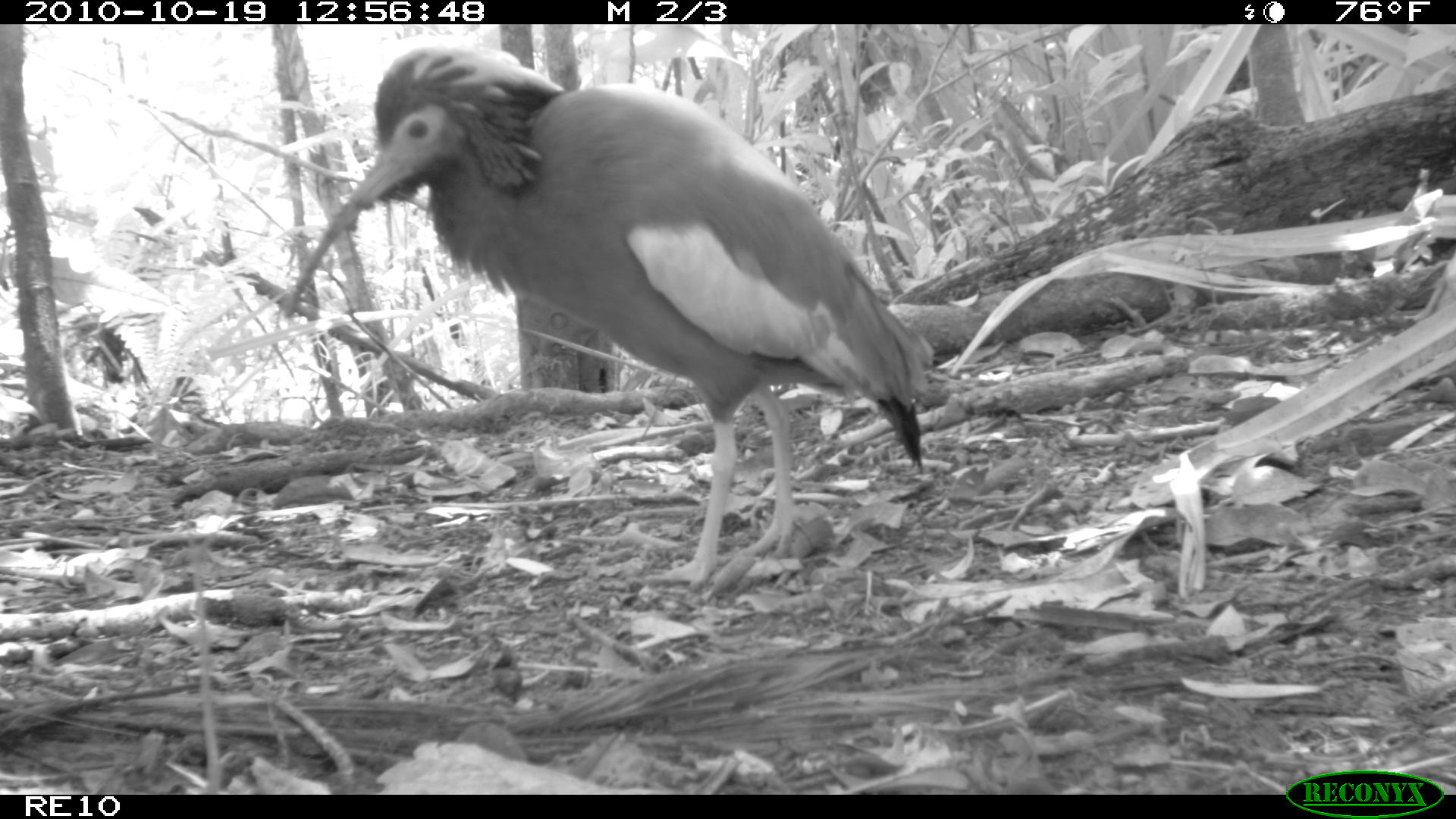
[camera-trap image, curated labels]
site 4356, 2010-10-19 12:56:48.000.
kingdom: Animalia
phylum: Chordata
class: Aves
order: Pelecaniformes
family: Threskiornithidae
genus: Lophotibis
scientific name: Lophotibis cristata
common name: madagascan ibis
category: lophotibis cristataa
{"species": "lophotibis cristataa (madagascan ibis) (Lophotibis cristata)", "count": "1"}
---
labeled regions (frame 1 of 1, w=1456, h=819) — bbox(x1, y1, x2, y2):
lophotibis cristataa: bbox(275, 38, 937, 592)